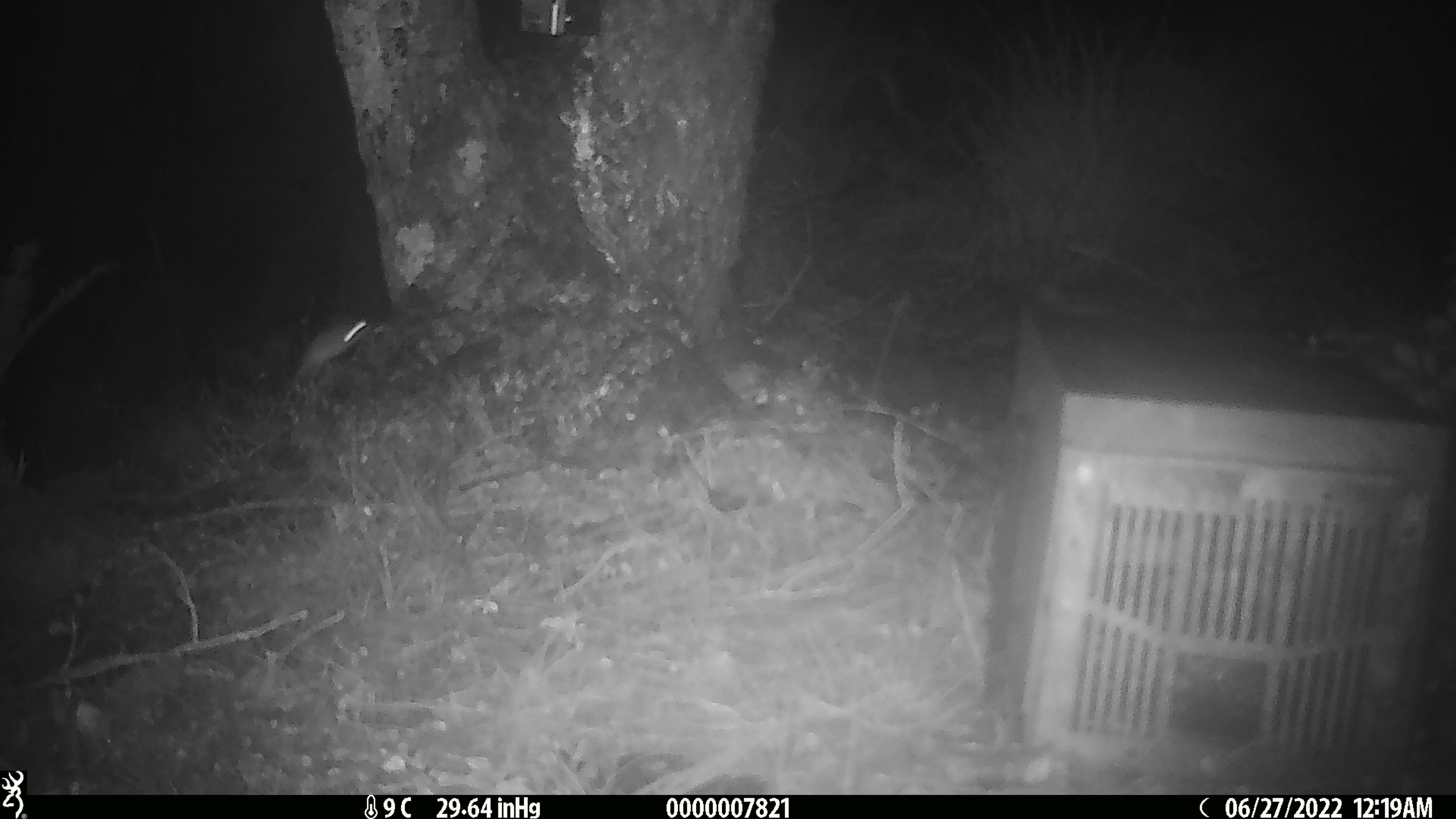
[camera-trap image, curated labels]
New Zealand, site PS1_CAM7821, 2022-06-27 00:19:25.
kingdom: Animalia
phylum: Chordata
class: Mammalia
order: Rodentia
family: Muridae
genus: Mus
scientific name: Mus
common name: mouse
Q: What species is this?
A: Mouse (Mus).